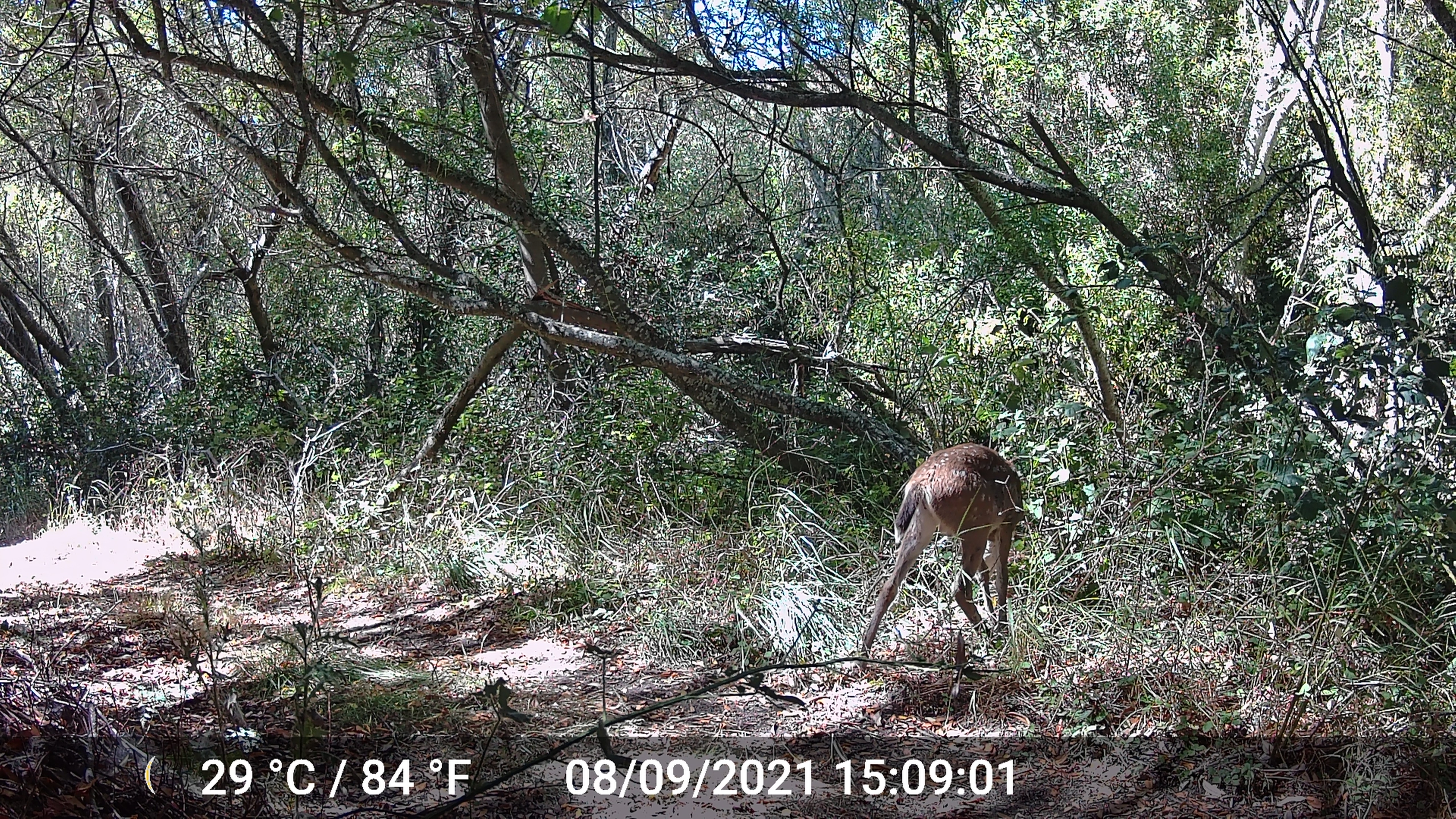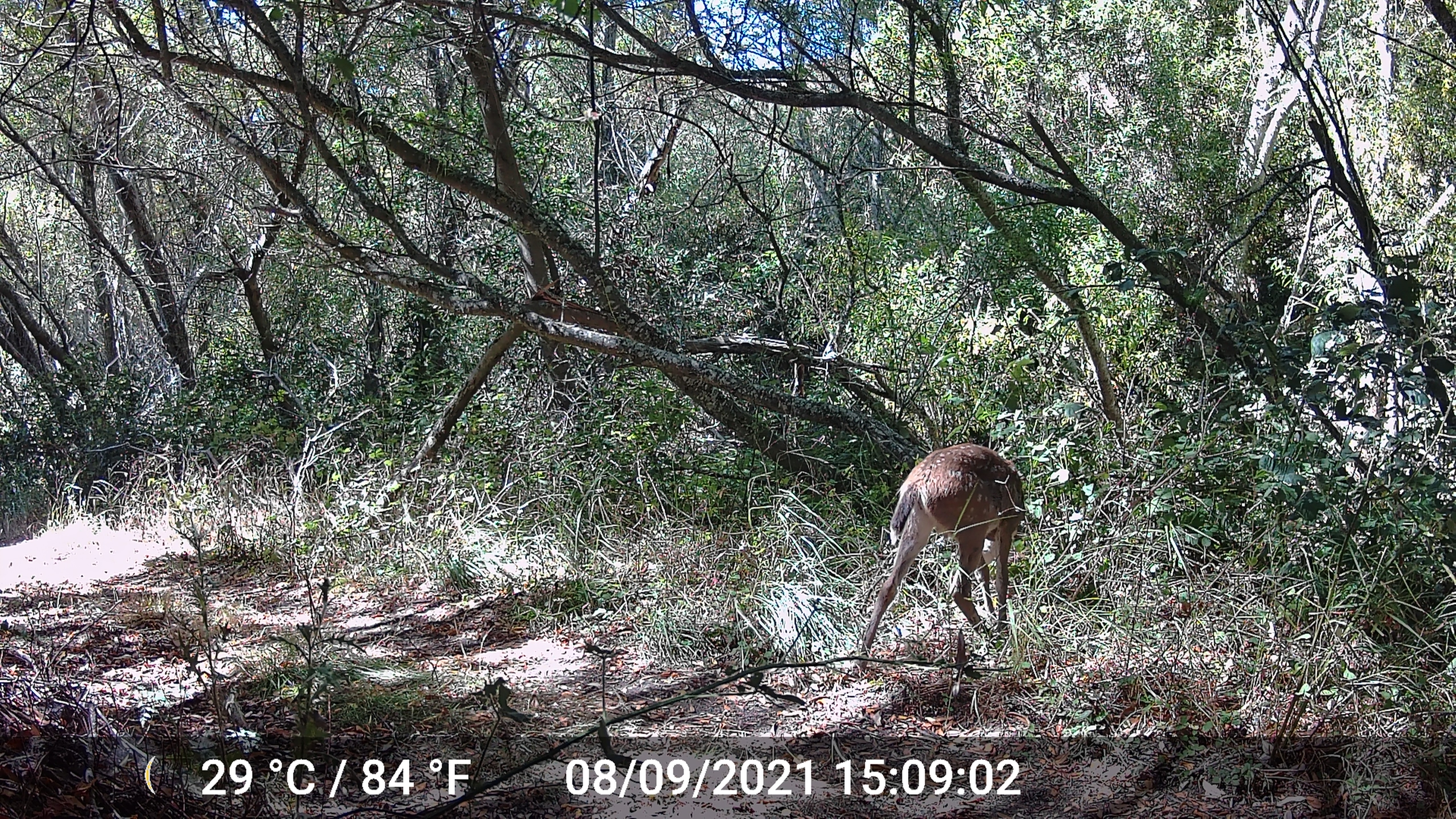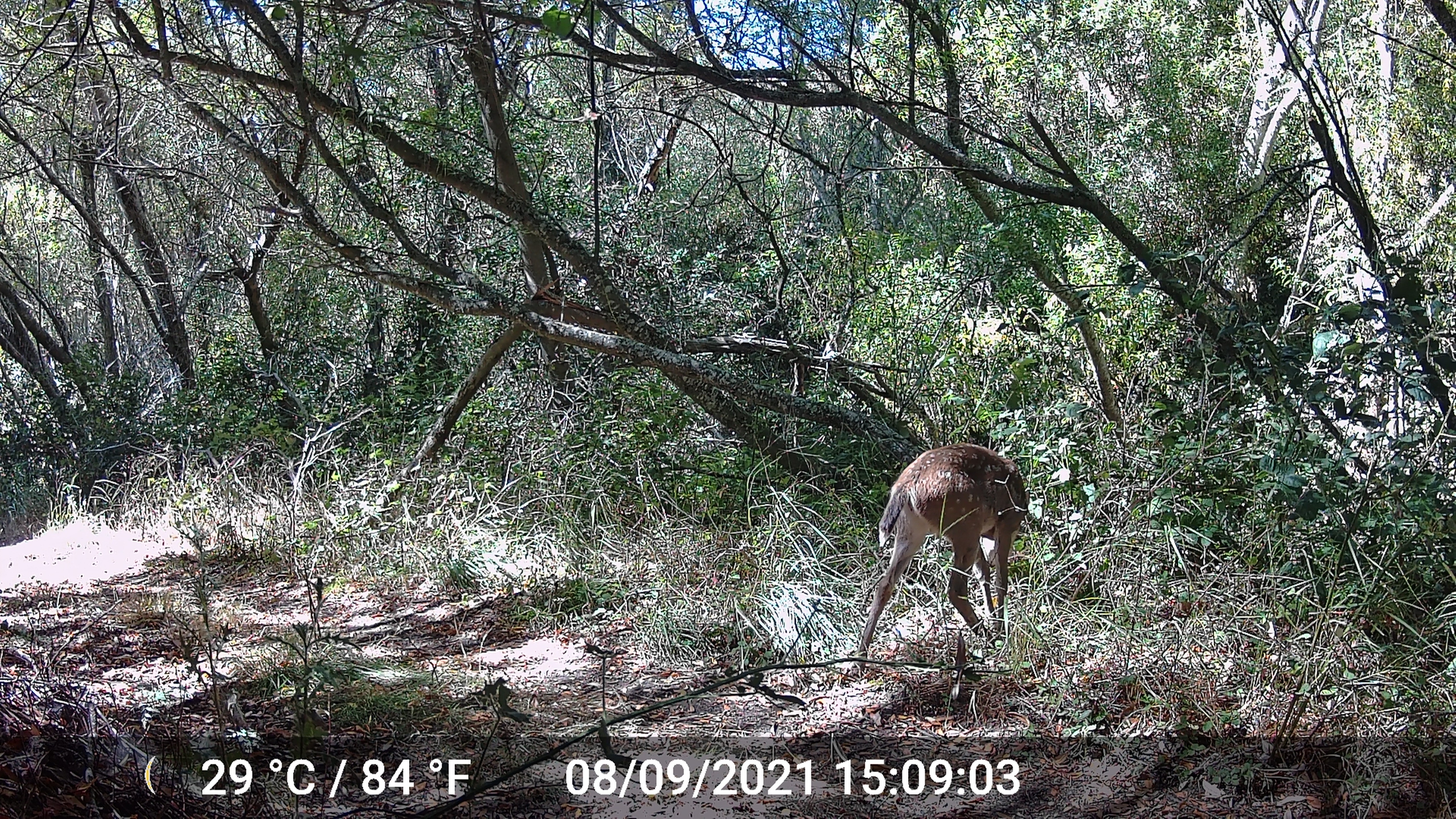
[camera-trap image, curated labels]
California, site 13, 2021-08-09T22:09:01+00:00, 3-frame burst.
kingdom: Animalia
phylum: Chordata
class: Mammalia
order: Artiodactyla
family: Cervidae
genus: Odocoileus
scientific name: Odocoileus hemionus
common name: mule deer